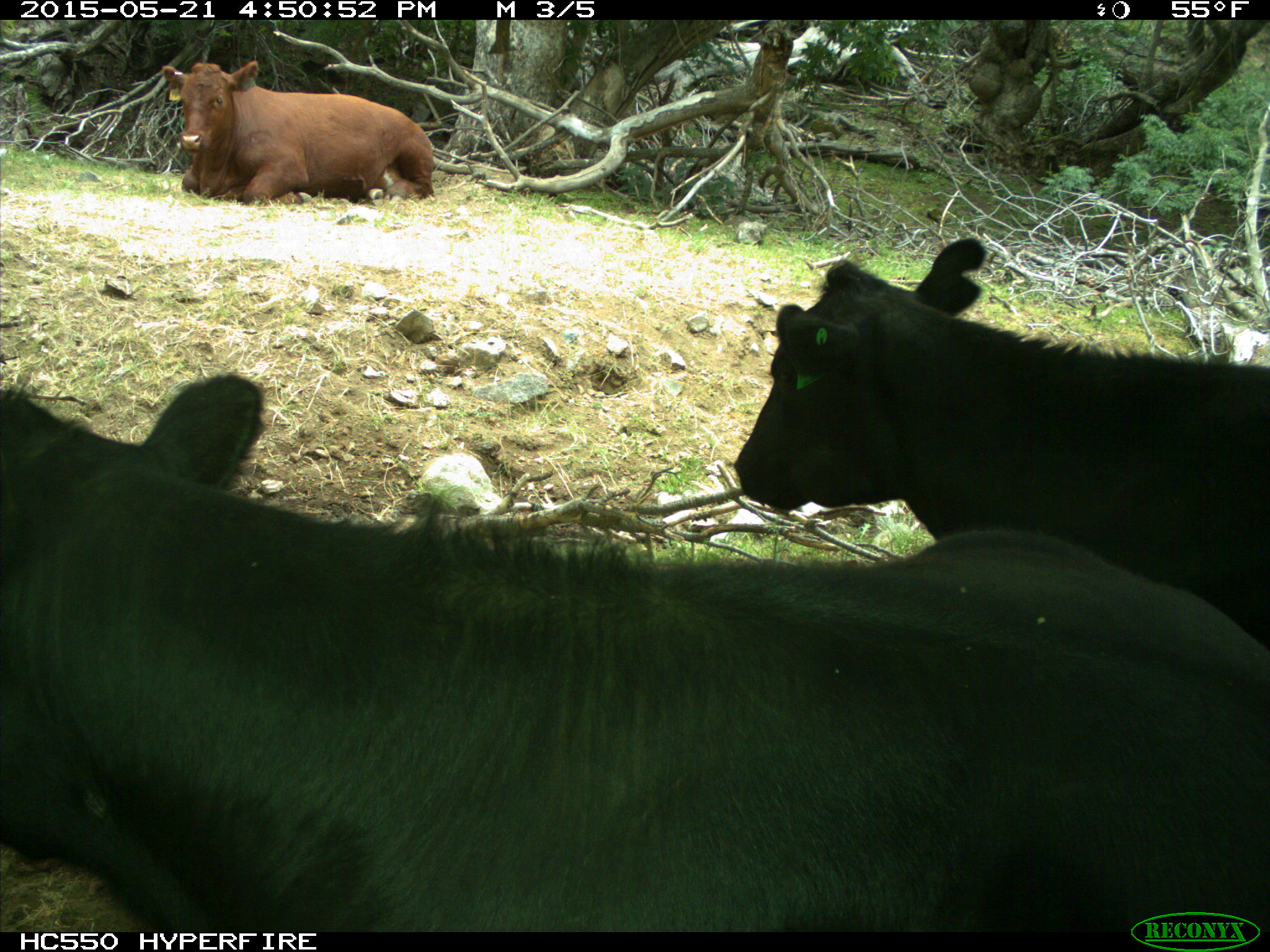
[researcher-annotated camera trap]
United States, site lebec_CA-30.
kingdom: Animalia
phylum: Chordata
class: Mammalia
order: Artiodactyla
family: Bovidae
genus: Bos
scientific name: Bos taurus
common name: domestic cow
Bos taurus (domestic cow).